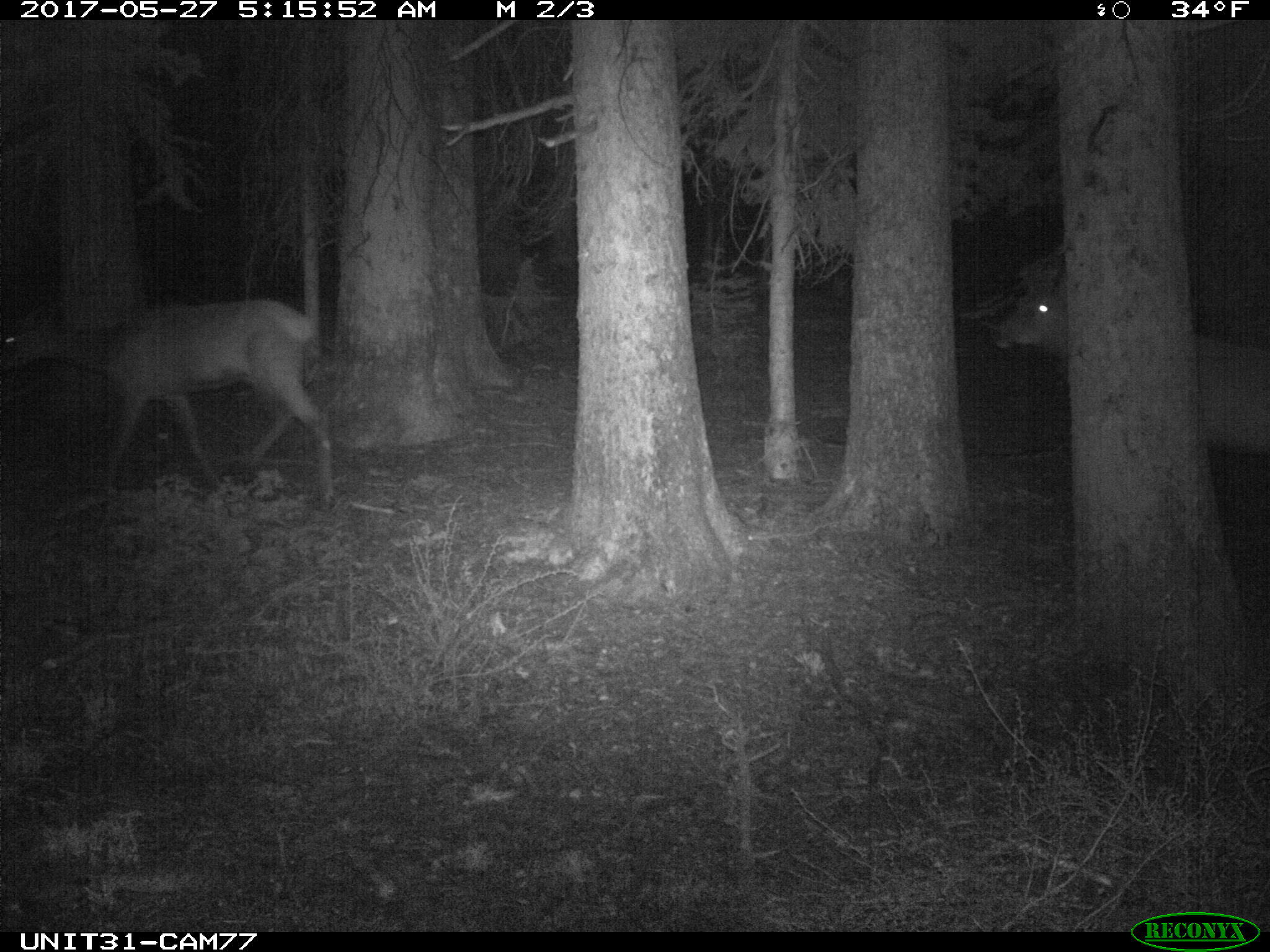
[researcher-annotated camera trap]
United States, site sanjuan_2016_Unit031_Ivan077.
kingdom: Animalia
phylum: Chordata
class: Mammalia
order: Artiodactyla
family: Cervidae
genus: Cervus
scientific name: Cervus elaphus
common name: red deer